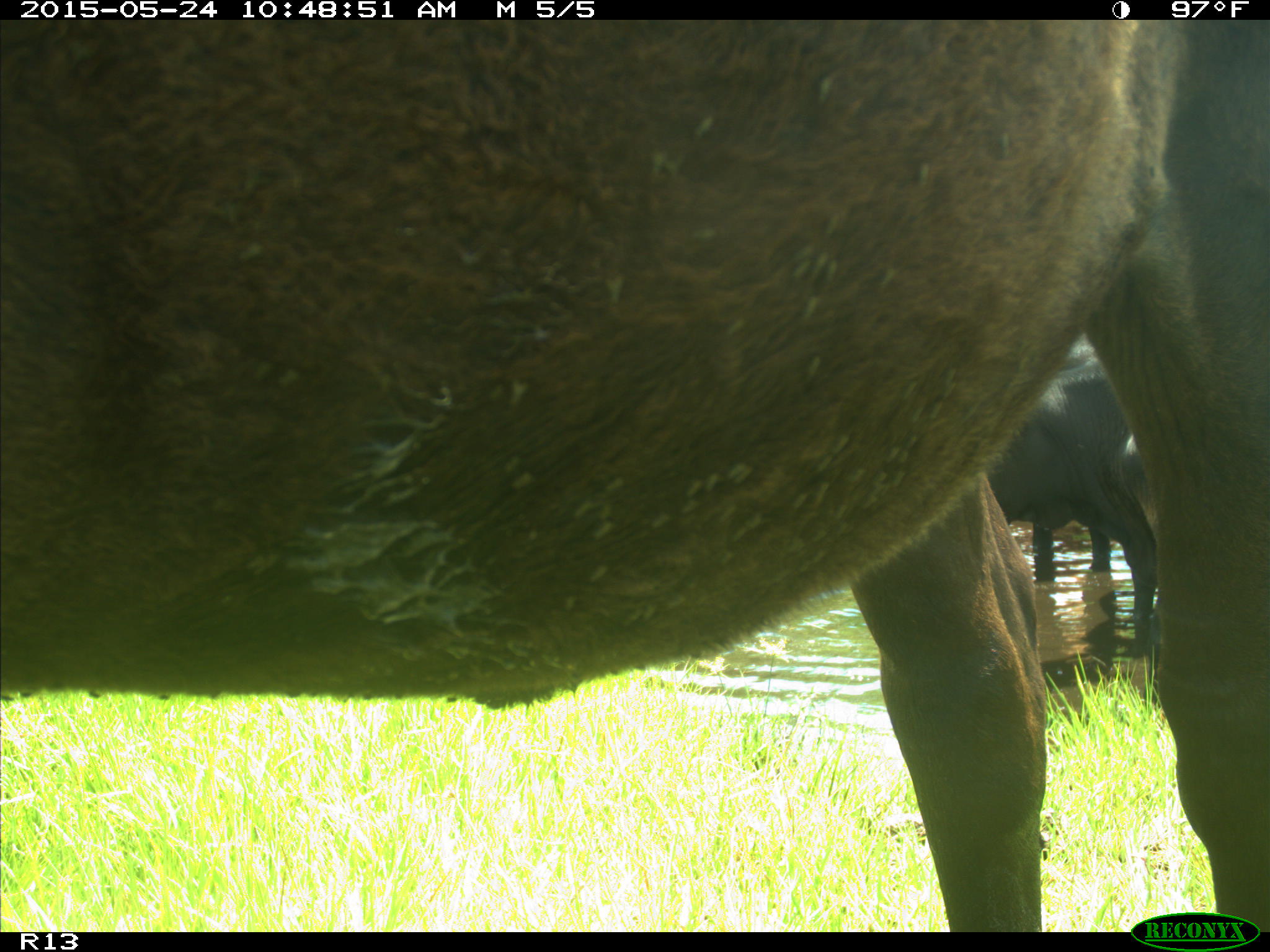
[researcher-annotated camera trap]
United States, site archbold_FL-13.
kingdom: Animalia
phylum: Chordata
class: Mammalia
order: Artiodactyla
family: Bovidae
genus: Bos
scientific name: Bos taurus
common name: domestic cow